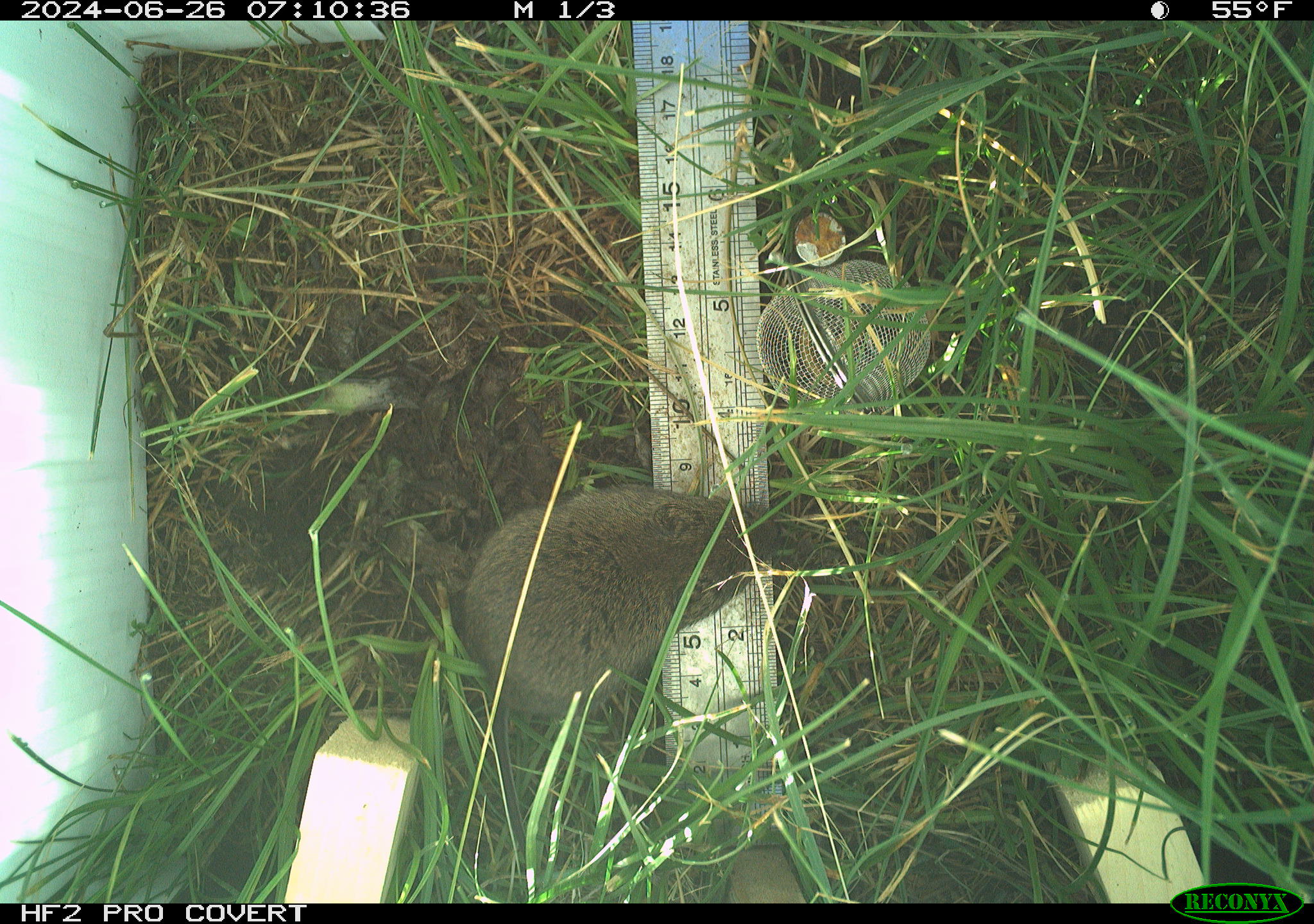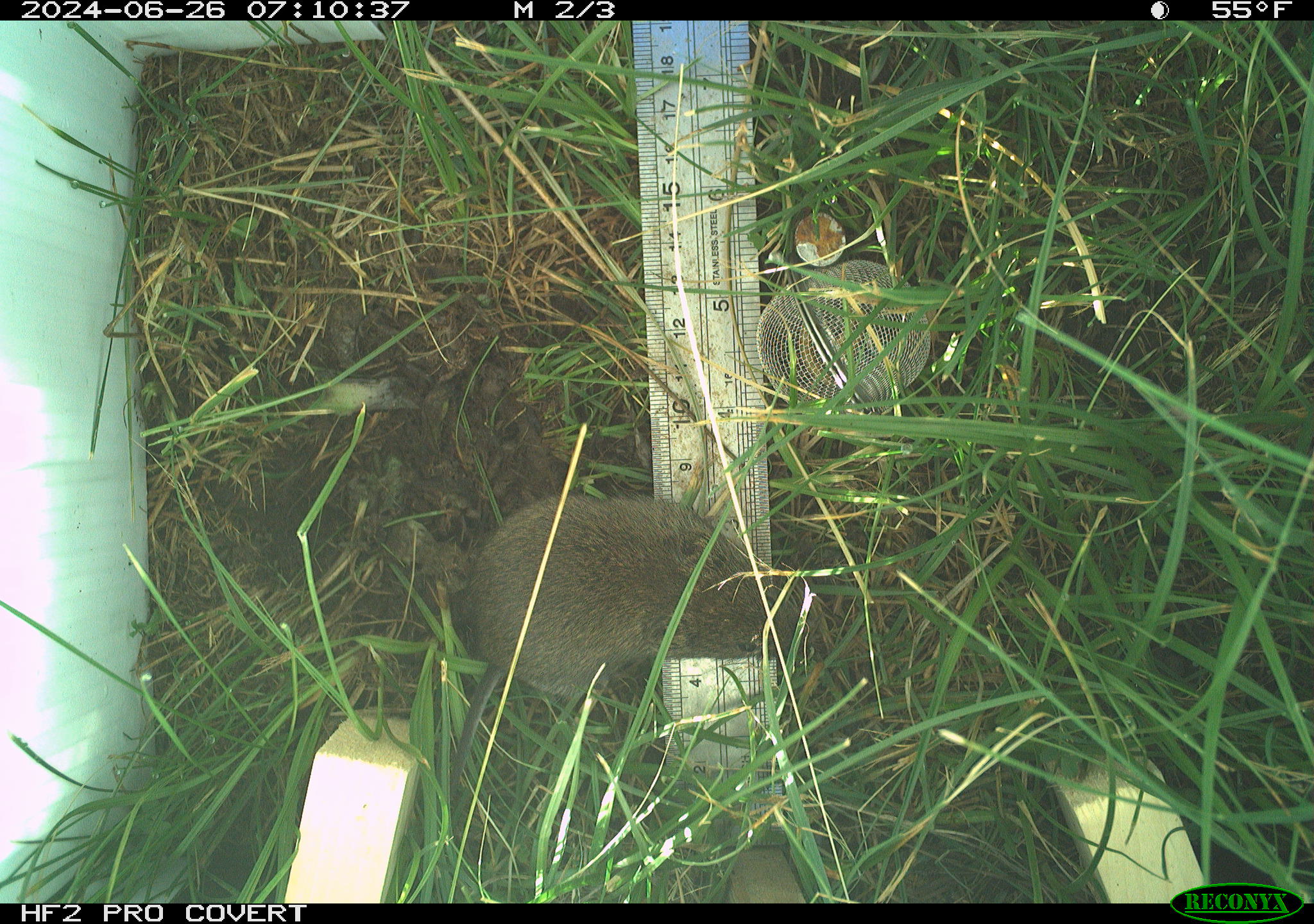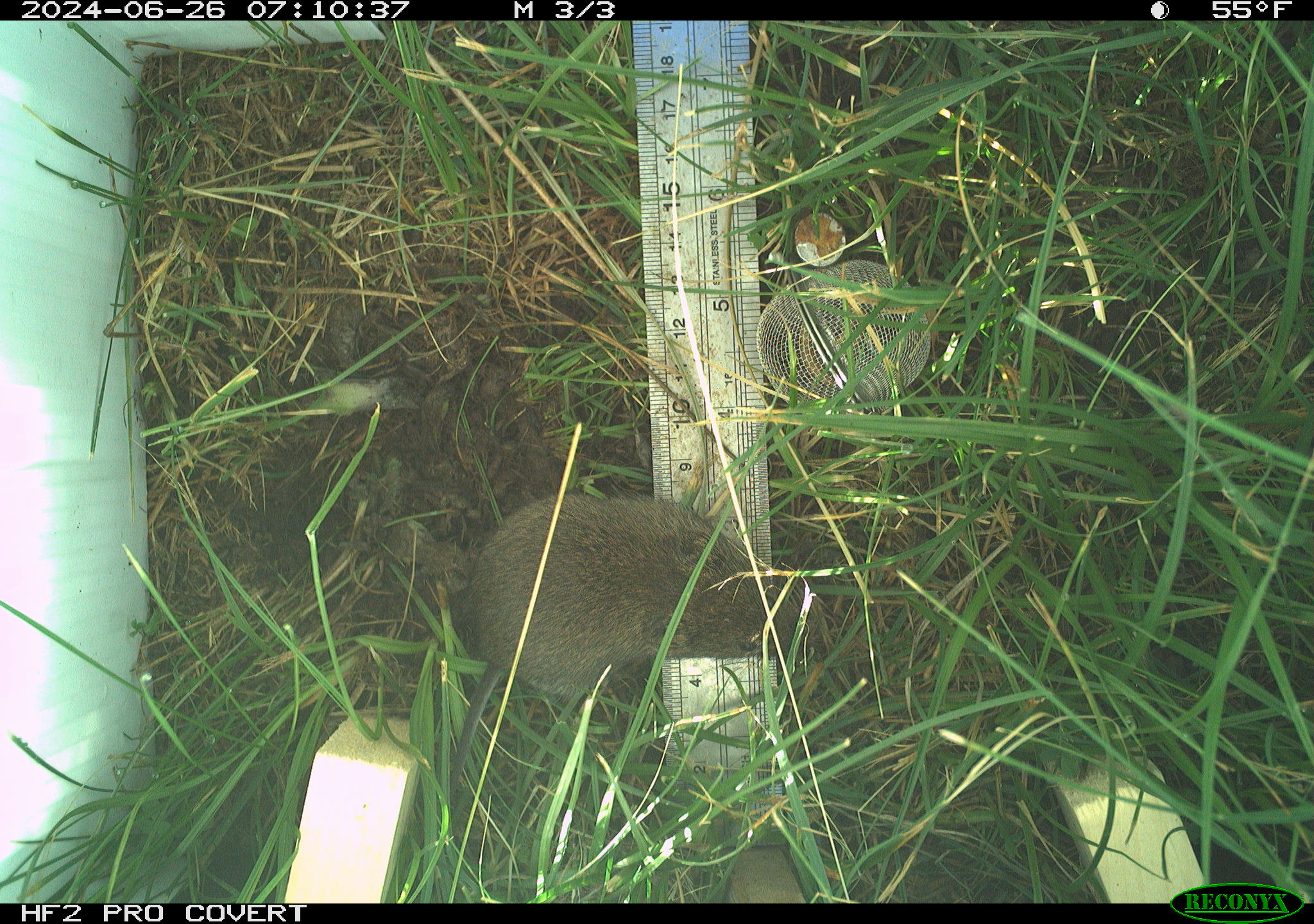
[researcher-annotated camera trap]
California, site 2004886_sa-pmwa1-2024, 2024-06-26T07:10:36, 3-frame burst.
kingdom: Animalia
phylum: Chordata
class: Mammalia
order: Rodentia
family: Cricetidae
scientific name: Arvicolinae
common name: voles, lemmings, and muskrats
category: arvicolinae subfamily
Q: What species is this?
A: Arvicolinae subfamily (voles, lemmings, and muskrats) (Arvicolinae).